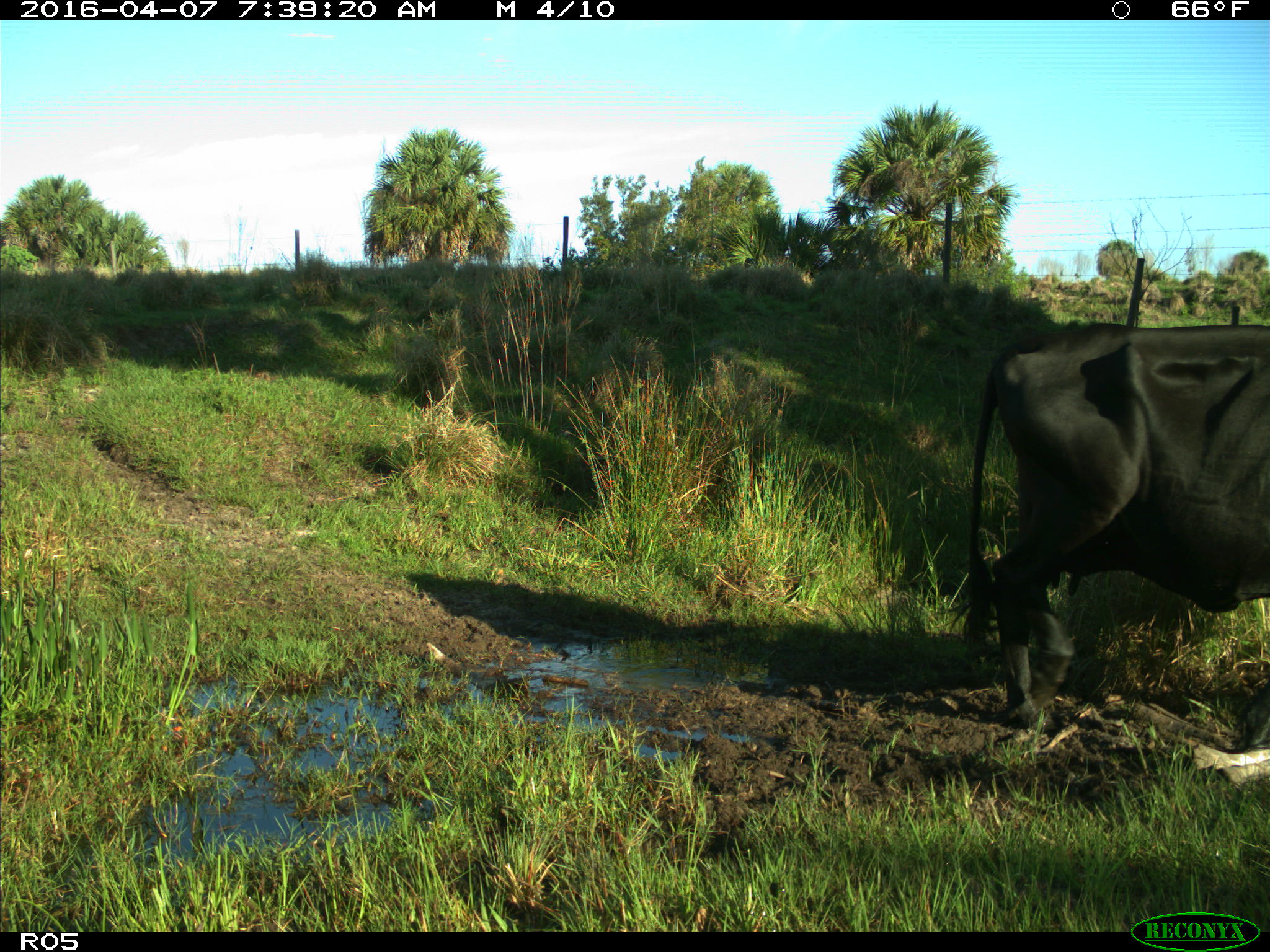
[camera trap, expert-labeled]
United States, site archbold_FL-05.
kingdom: Animalia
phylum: Chordata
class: Mammalia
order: Artiodactyla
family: Bovidae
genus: Bos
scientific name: Bos taurus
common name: domestic cow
Bos taurus (domestic cow).